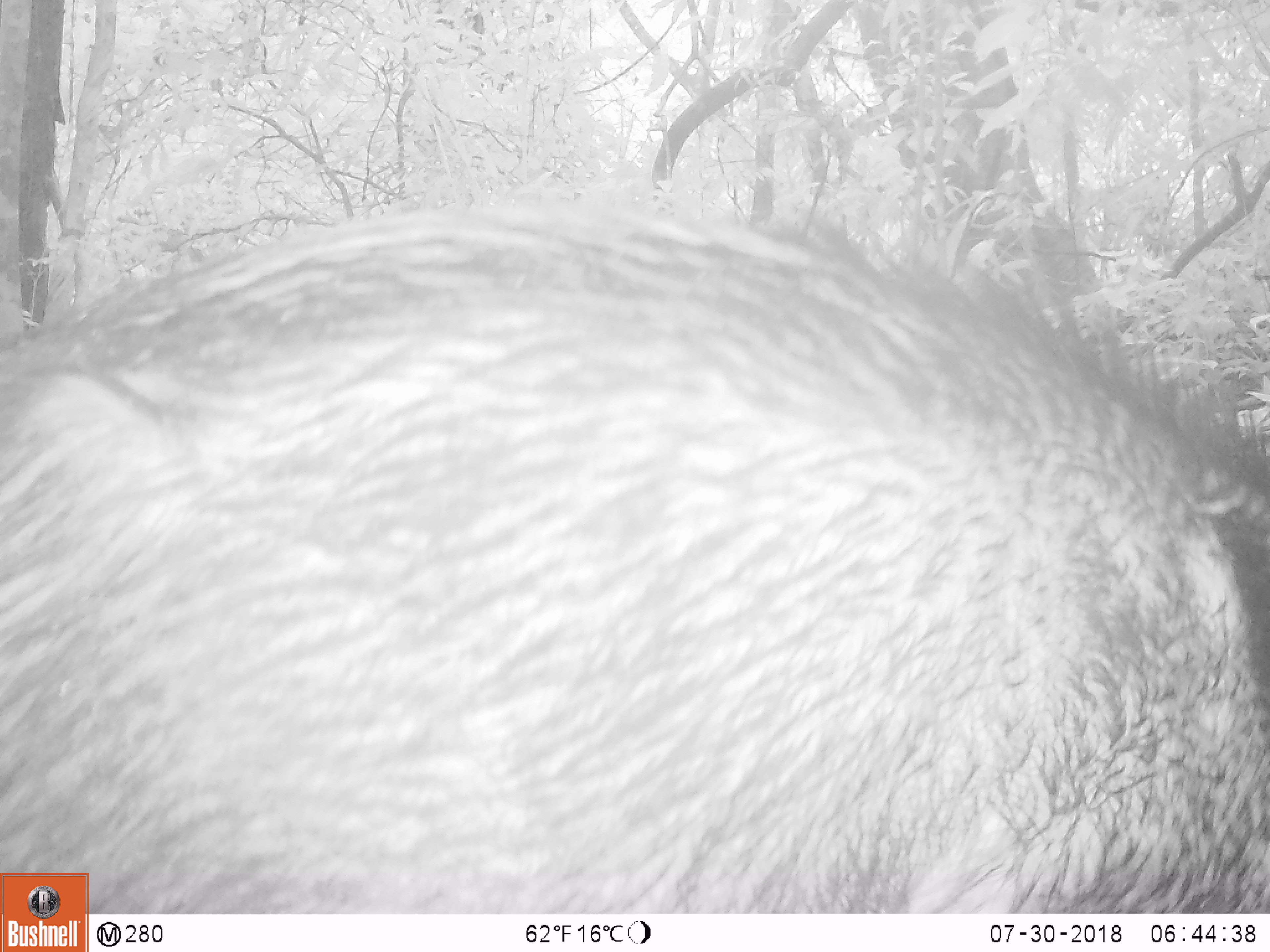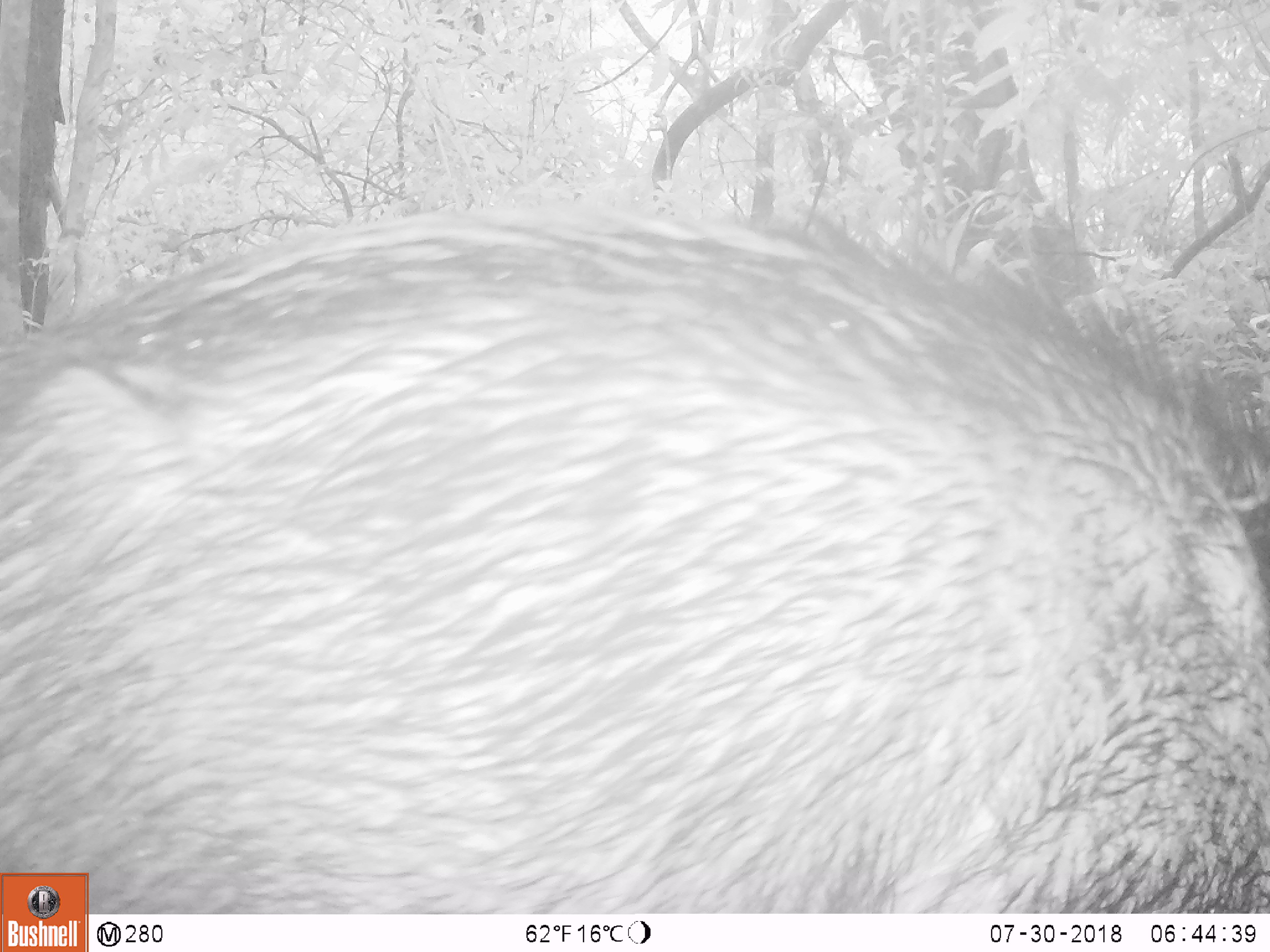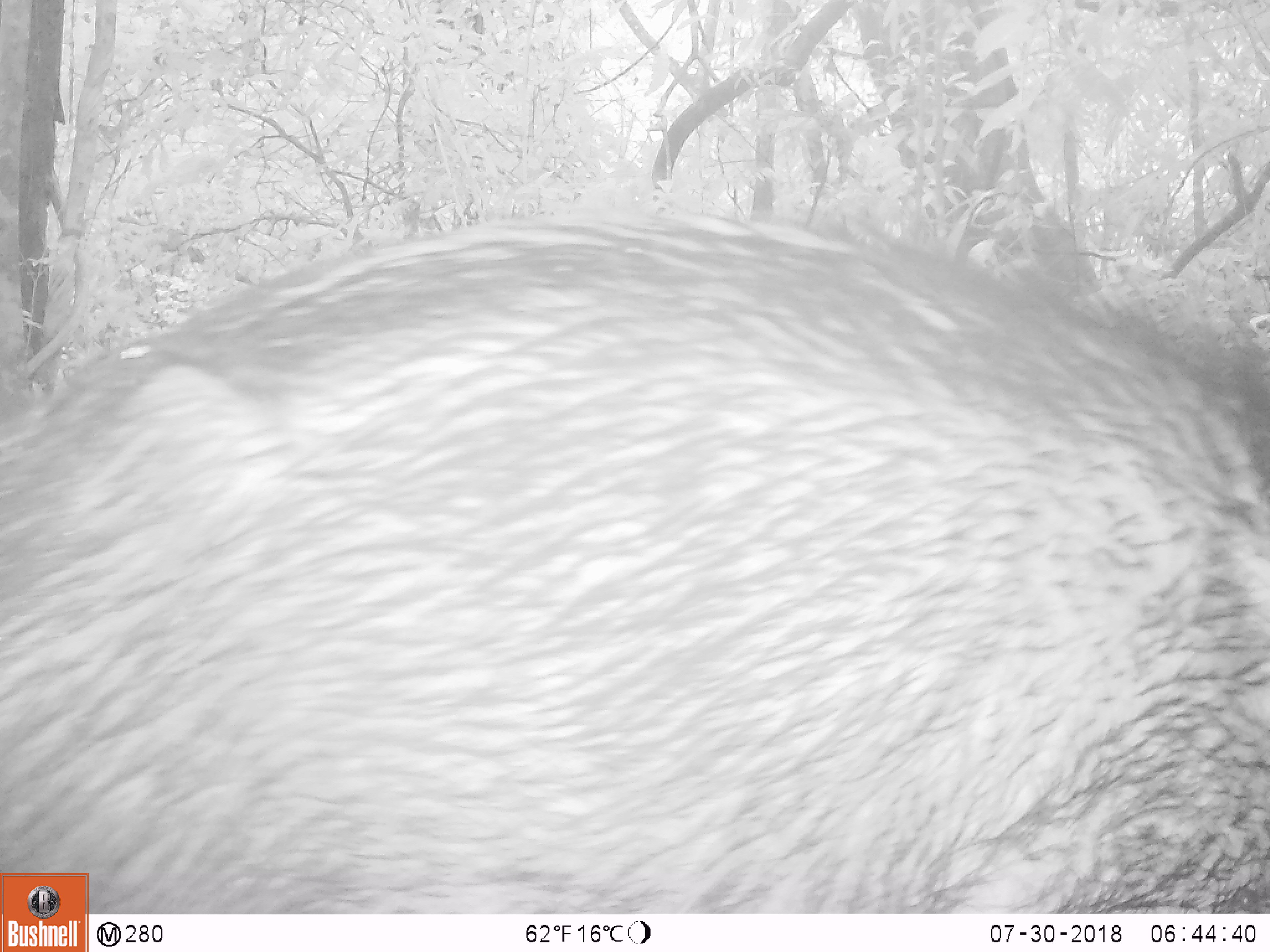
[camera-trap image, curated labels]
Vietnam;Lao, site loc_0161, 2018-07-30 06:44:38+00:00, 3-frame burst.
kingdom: Animalia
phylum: Chordata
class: Mammalia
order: Artiodactyla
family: Suidae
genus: Sus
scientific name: Sus scrofa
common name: eurasian wild pig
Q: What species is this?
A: Eurasian wild pig (Sus scrofa).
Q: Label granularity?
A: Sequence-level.